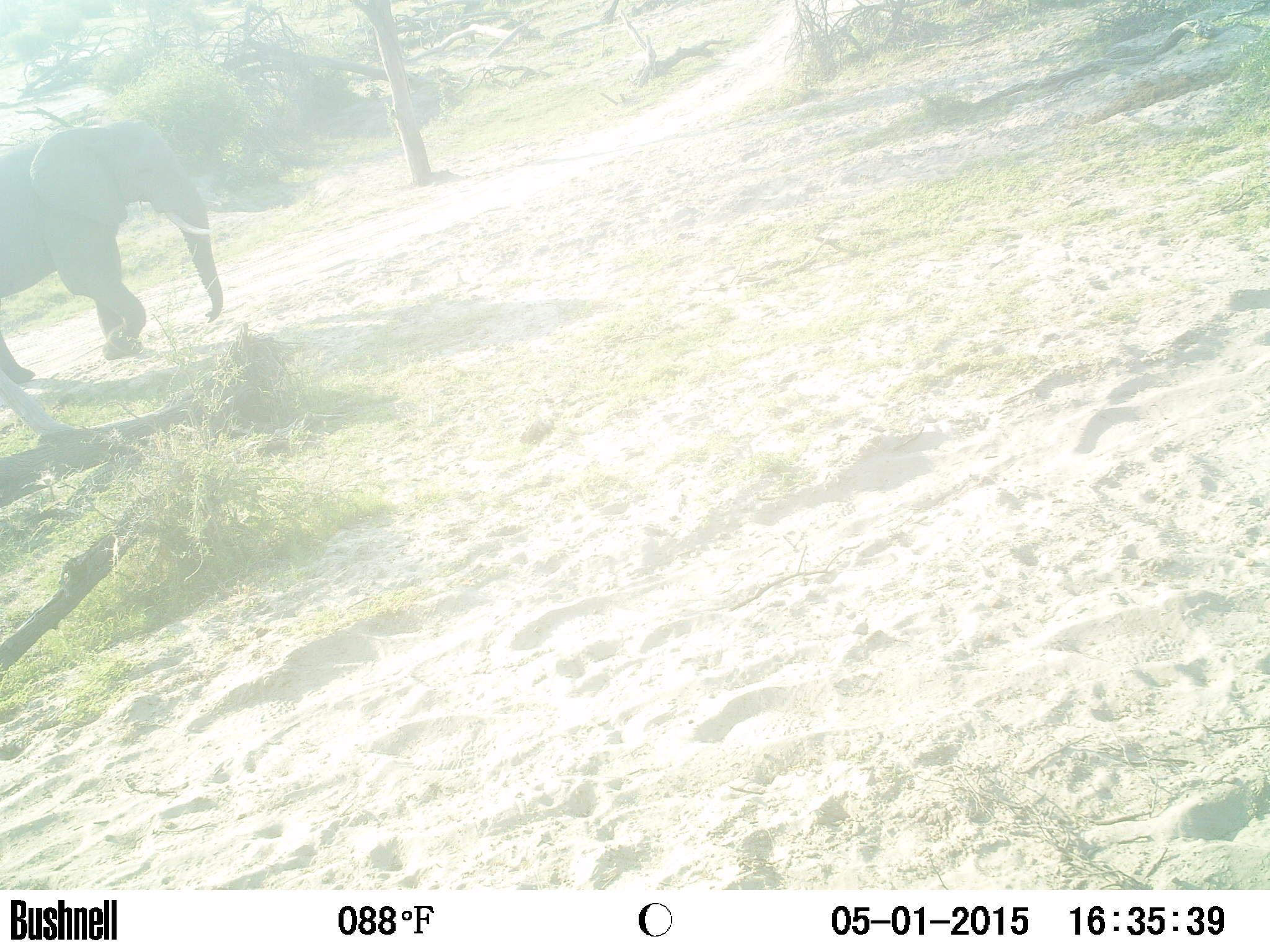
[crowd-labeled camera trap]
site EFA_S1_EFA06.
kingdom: Animalia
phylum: Chordata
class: Mammalia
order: Proboscidea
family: Elephantidae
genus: Loxodonta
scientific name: Loxodonta africana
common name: african bush elephant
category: elephant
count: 1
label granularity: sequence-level